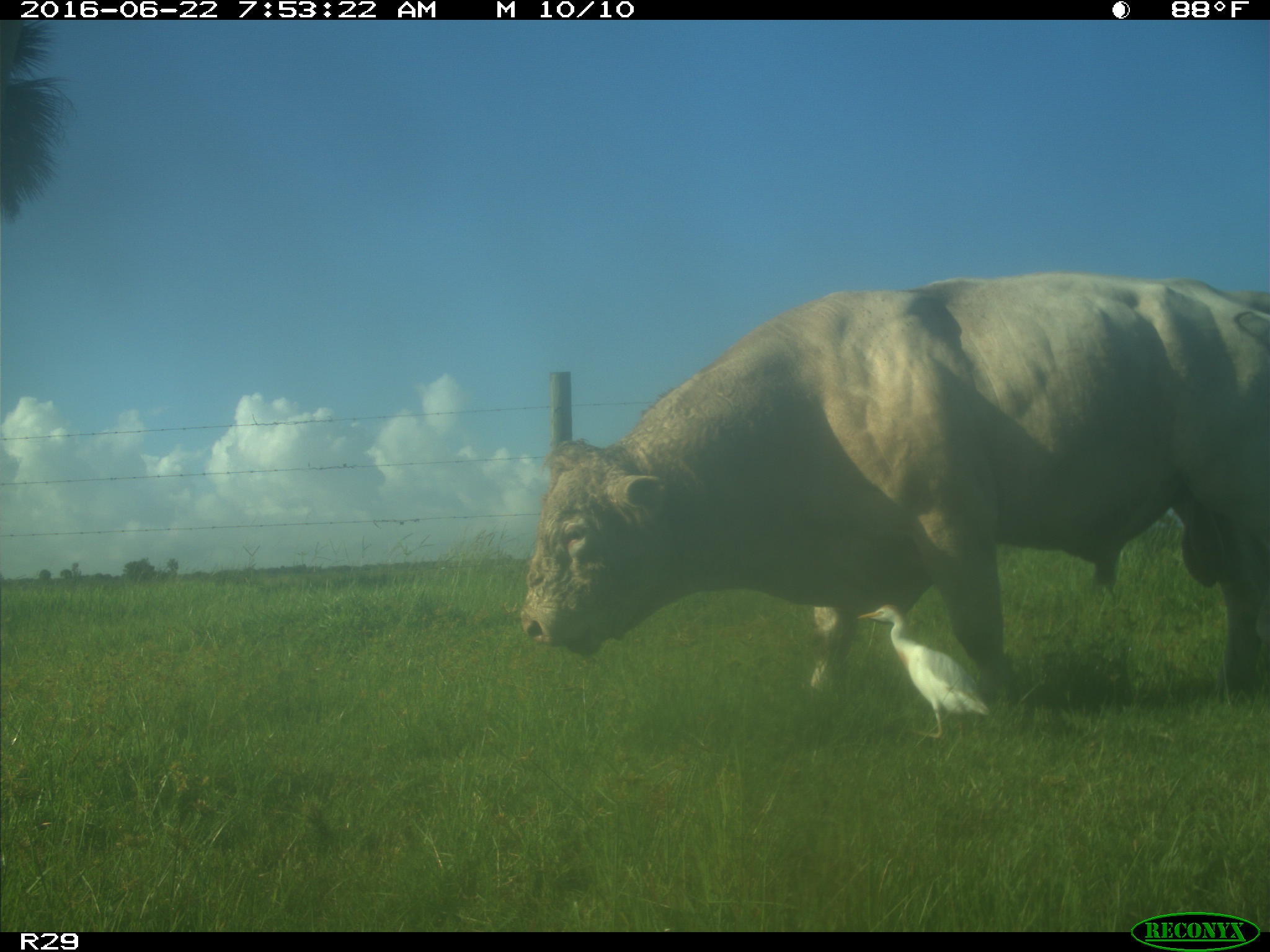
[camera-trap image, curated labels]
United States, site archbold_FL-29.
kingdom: Animalia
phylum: Chordata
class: Mammalia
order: Artiodactyla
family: Bovidae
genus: Bos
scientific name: Bos taurus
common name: domestic cow